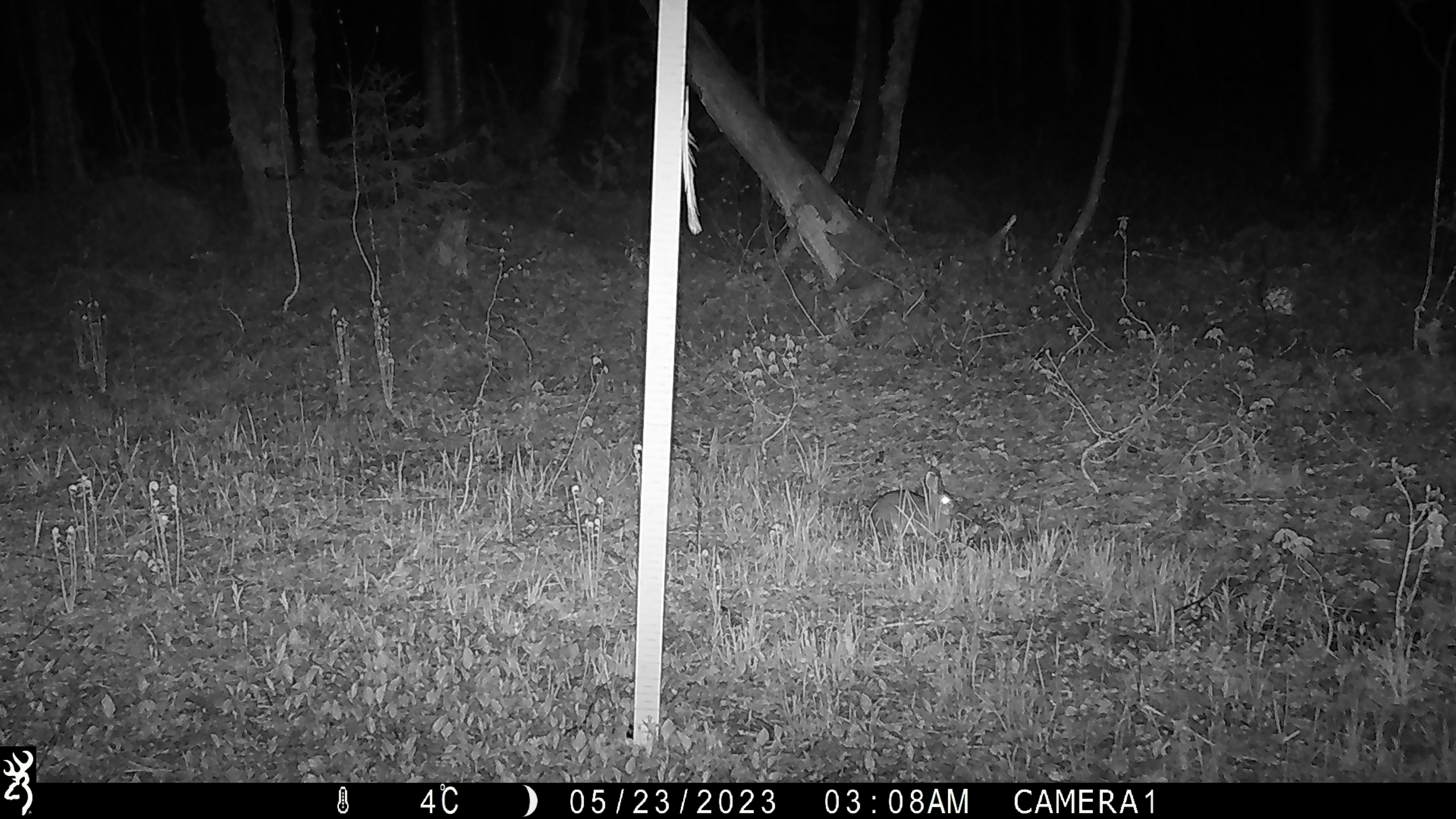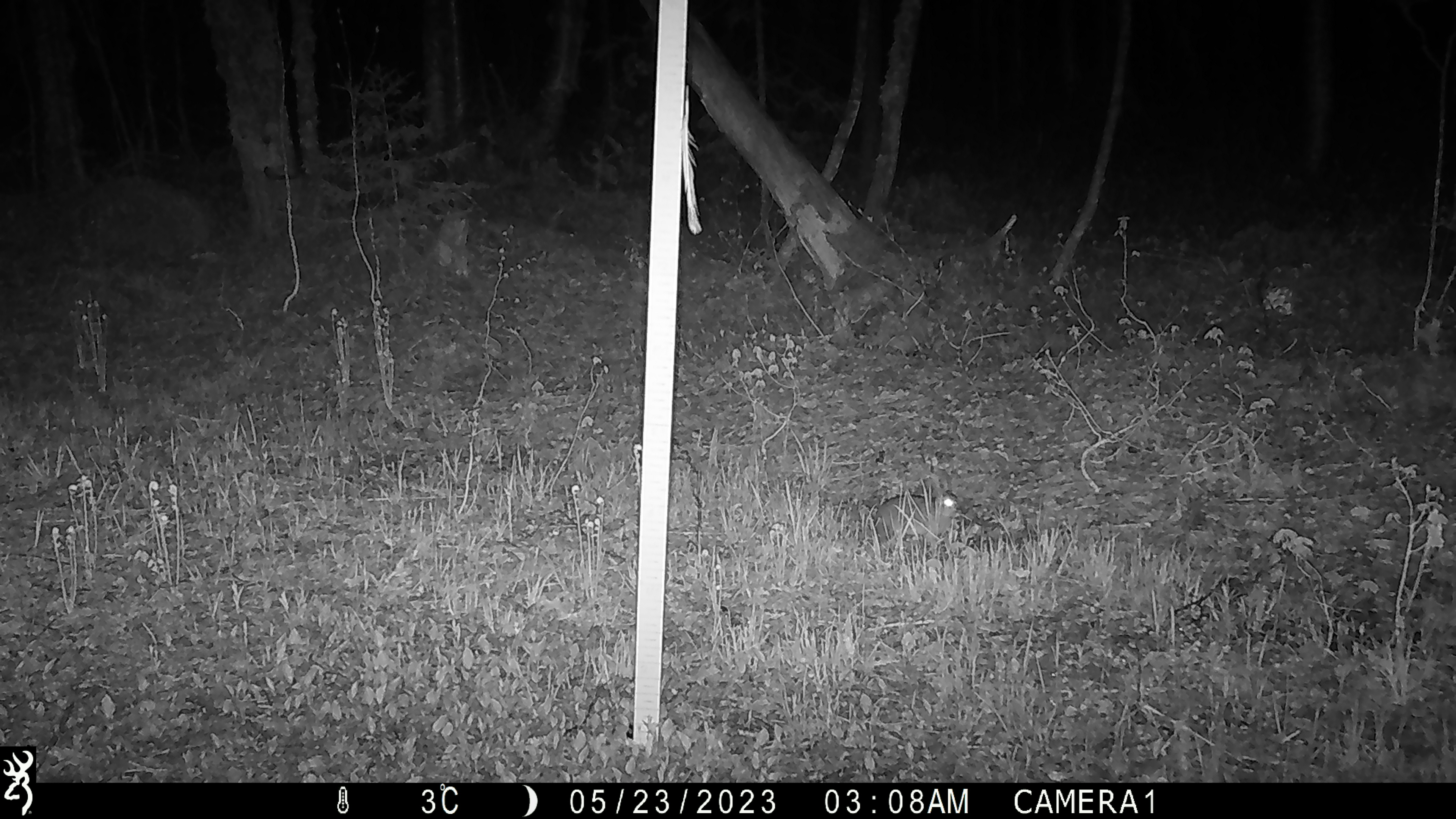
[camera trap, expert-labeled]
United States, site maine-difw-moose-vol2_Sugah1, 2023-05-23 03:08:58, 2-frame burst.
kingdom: Animalia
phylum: Chordata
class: Mammalia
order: Lagomorpha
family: Leporidae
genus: Lepus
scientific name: Lepus americanus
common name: snowshoe hare